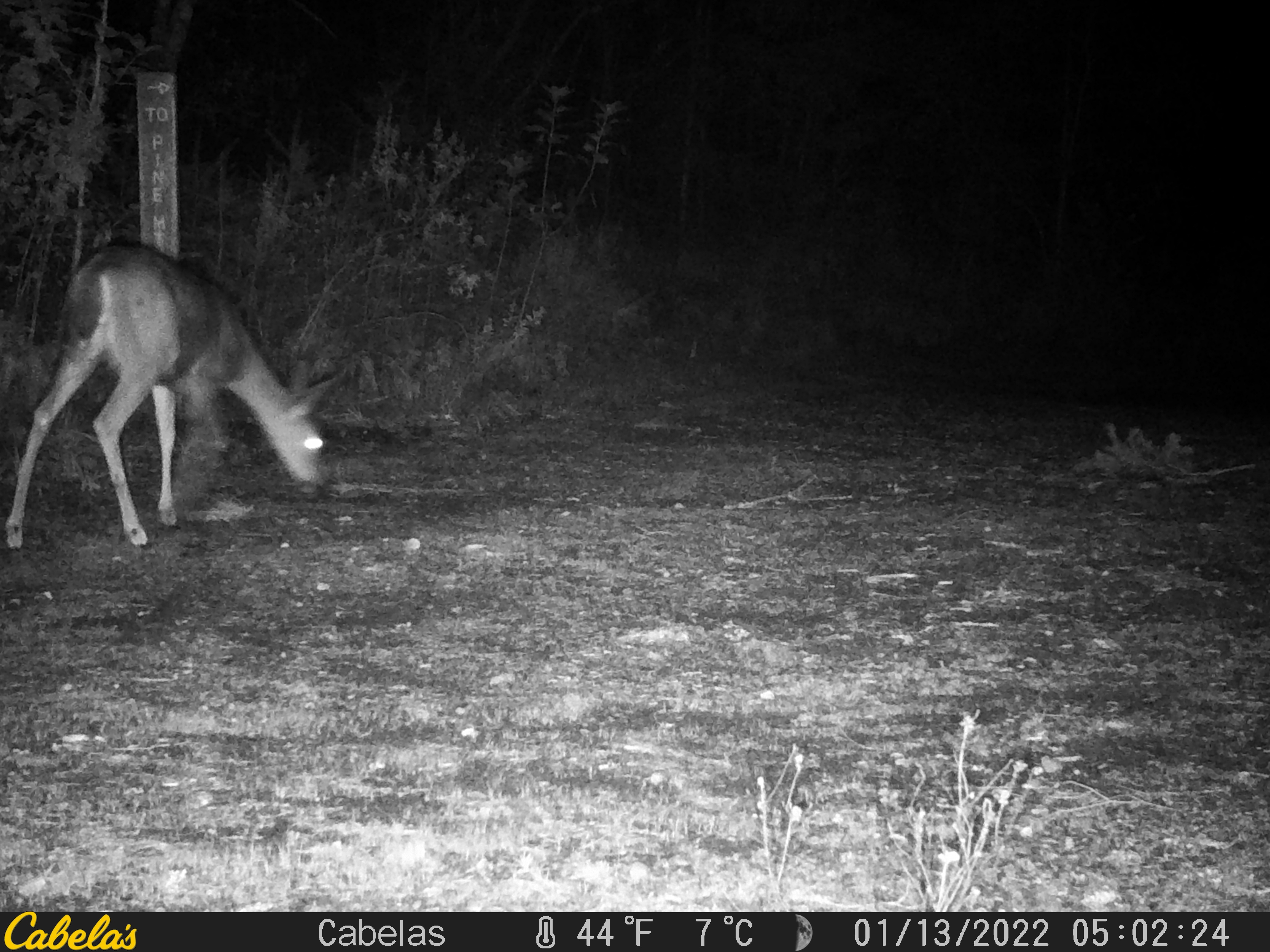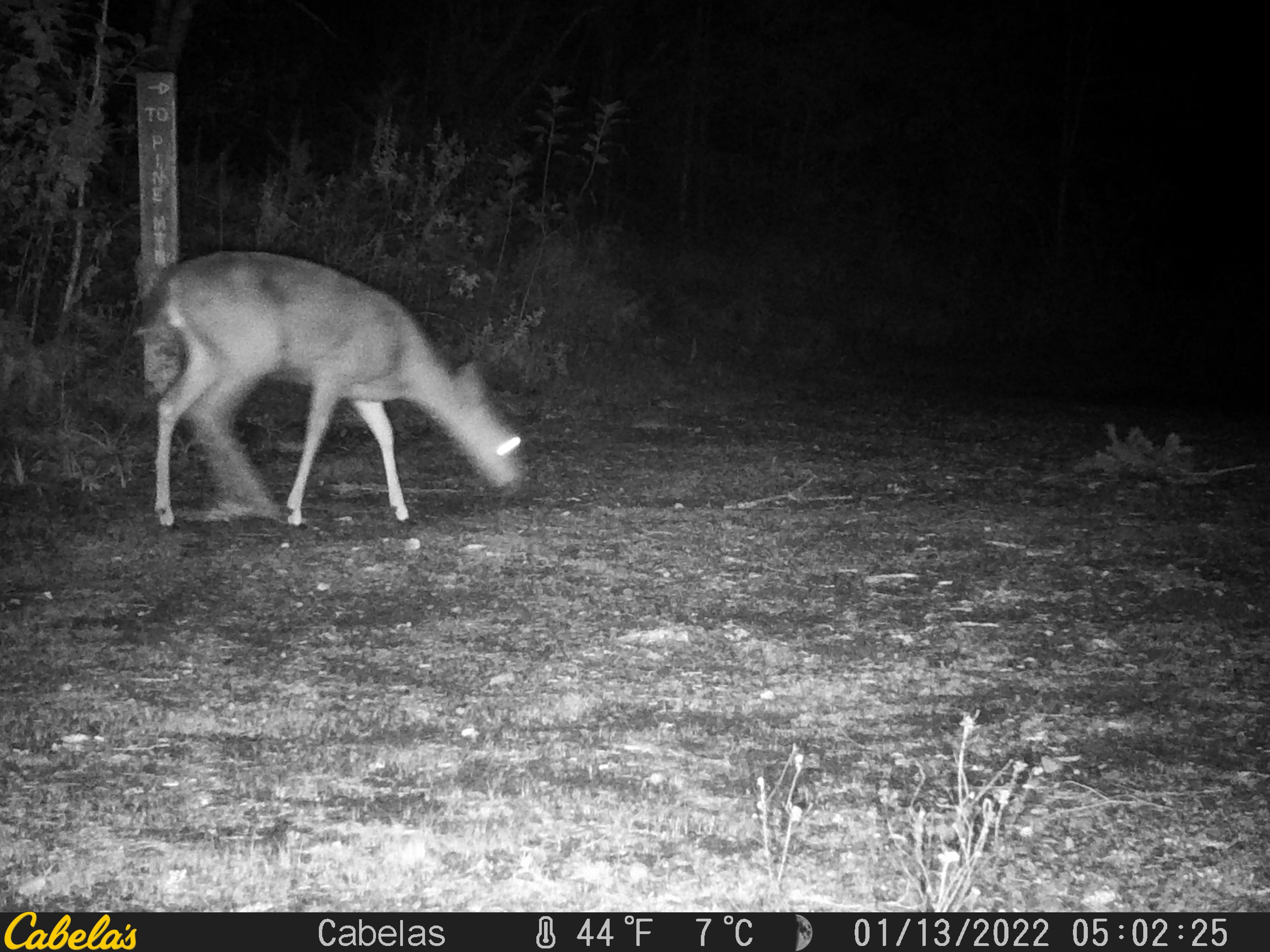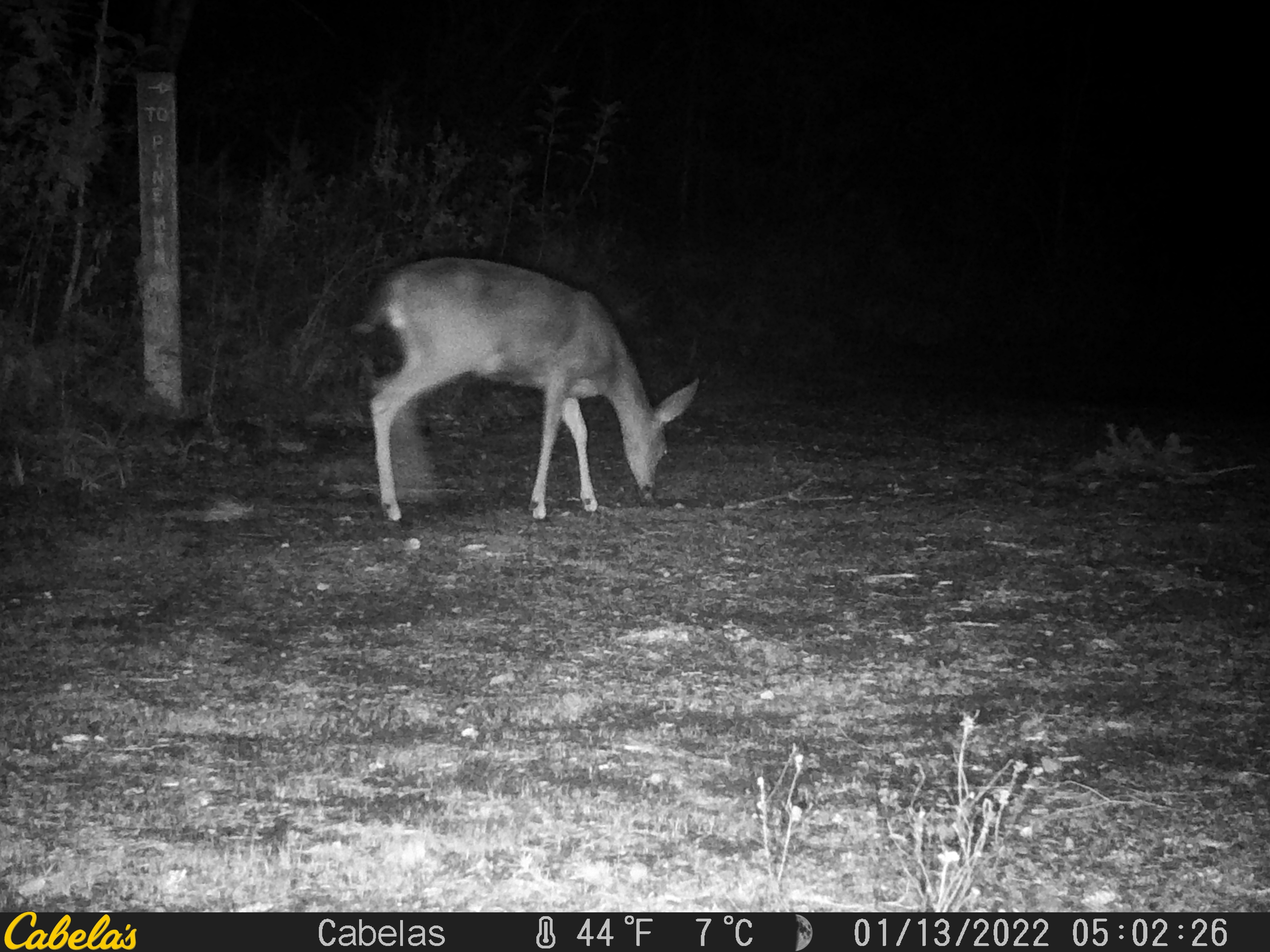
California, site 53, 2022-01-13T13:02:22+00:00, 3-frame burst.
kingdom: Animalia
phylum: Chordata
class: Mammalia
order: Artiodactyla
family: Cervidae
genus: Odocoileus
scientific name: Odocoileus hemionus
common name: mule deer